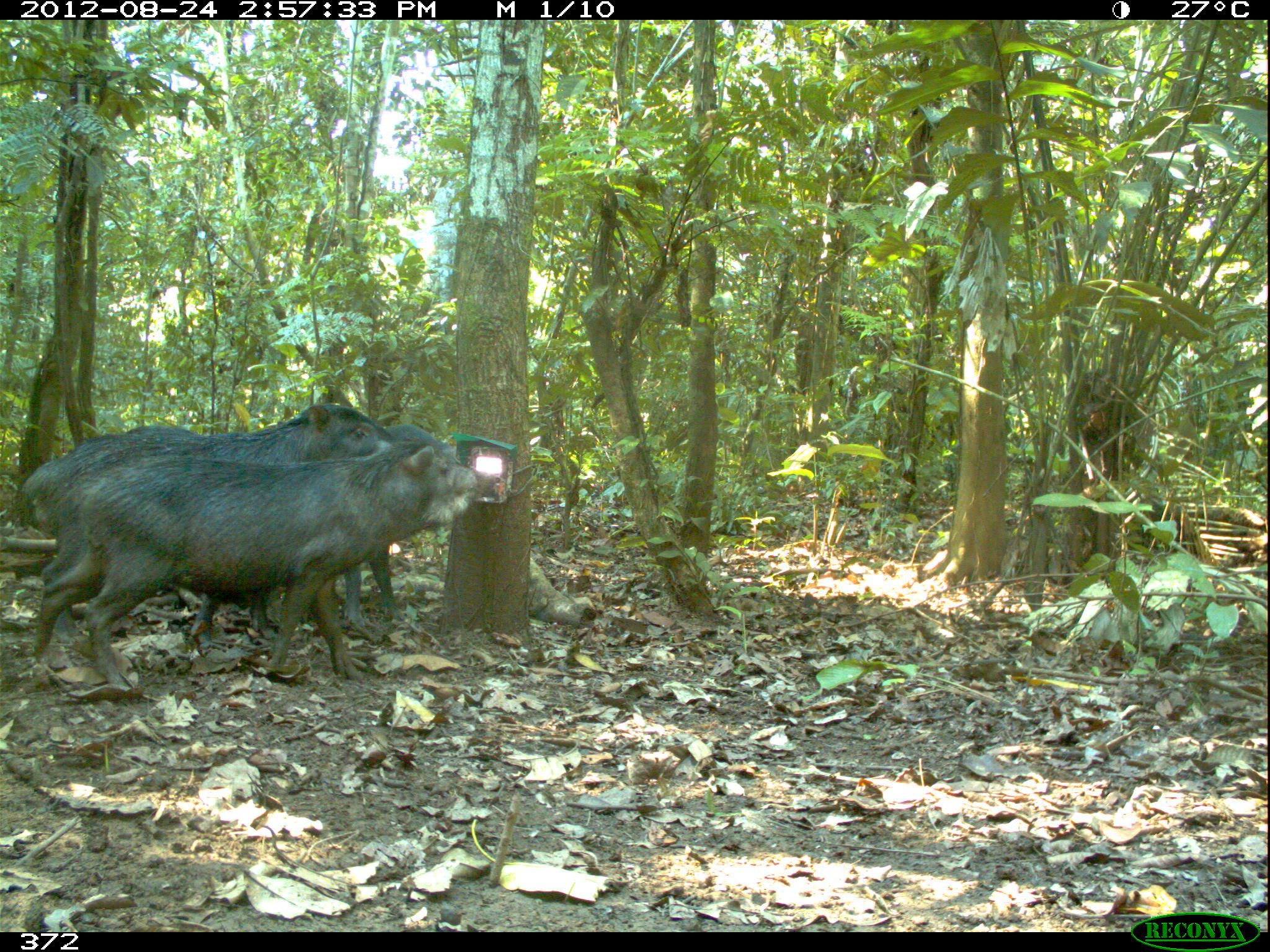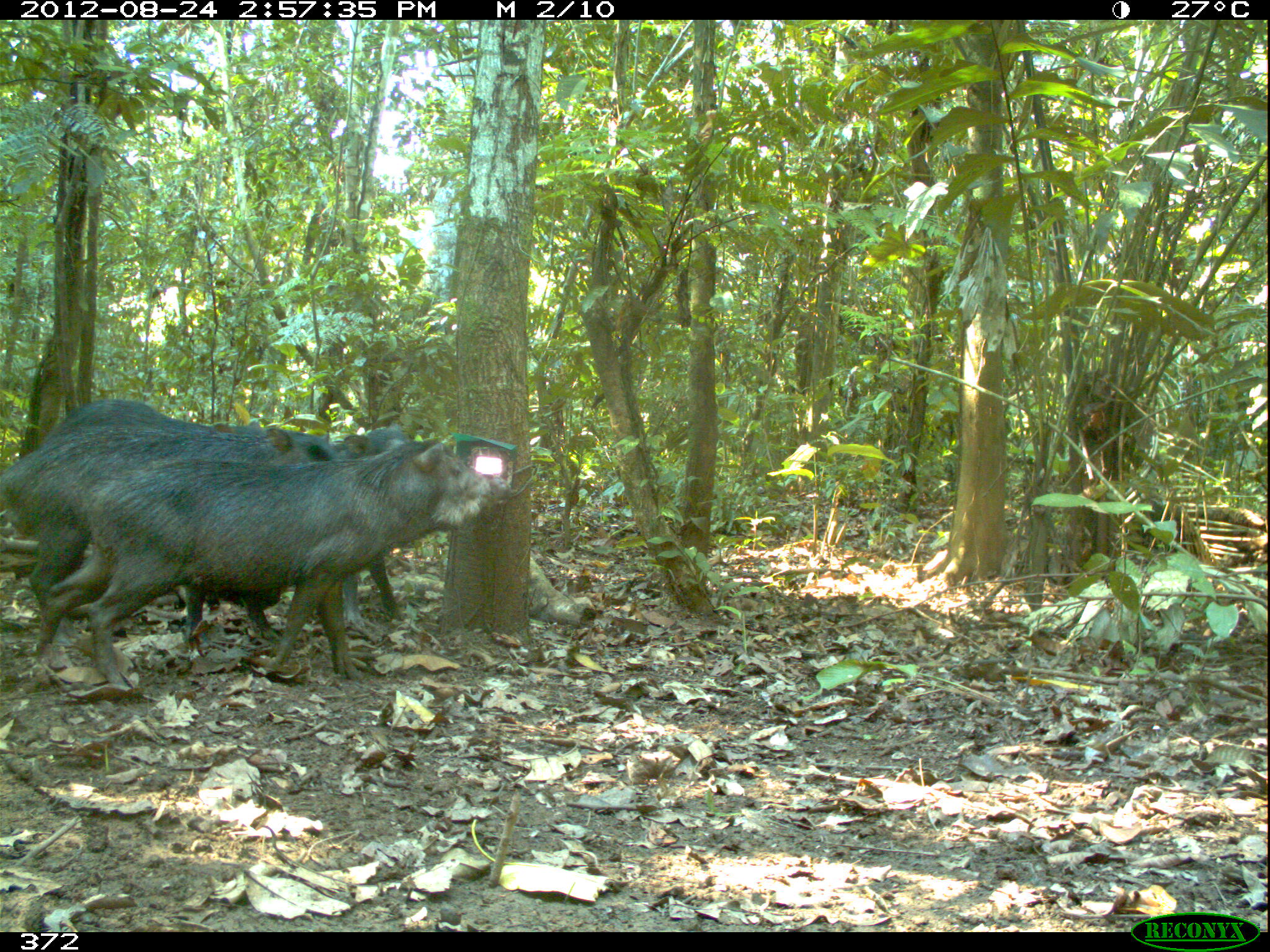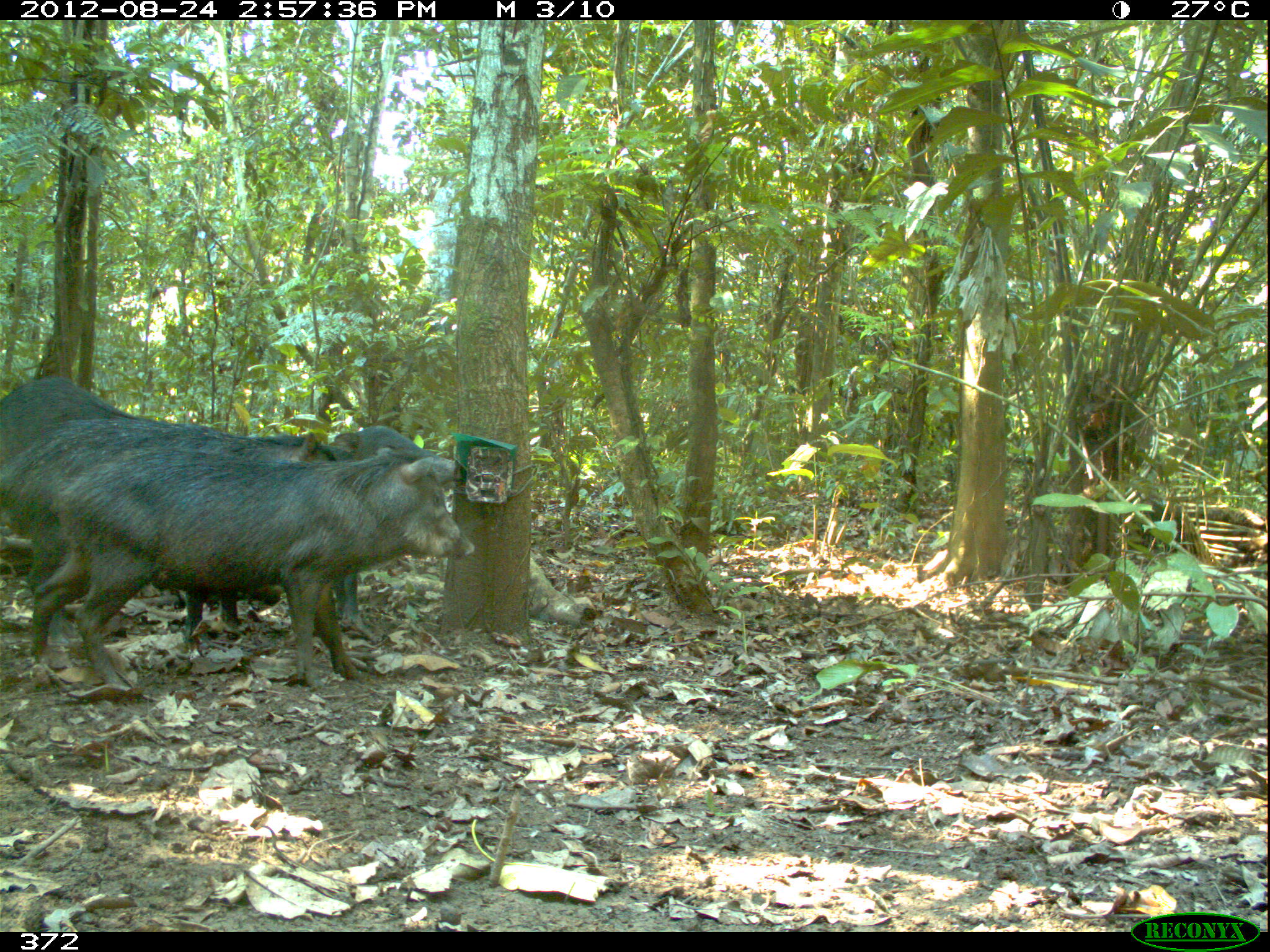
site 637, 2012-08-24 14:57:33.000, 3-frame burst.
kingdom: Animalia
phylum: Chordata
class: Mammalia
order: Artiodactyla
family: Tayassuidae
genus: Tayassu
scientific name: Tayassu pecari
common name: white-lipped peccary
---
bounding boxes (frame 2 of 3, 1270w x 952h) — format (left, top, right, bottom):
tayassu pecari: (34, 437, 506, 696); (0, 427, 314, 643); (315, 420, 408, 625); (41, 395, 261, 470)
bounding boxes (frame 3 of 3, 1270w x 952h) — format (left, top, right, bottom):
tayassu pecari: (27, 444, 475, 693); (1, 373, 352, 668); (0, 419, 347, 692); (326, 420, 463, 636)